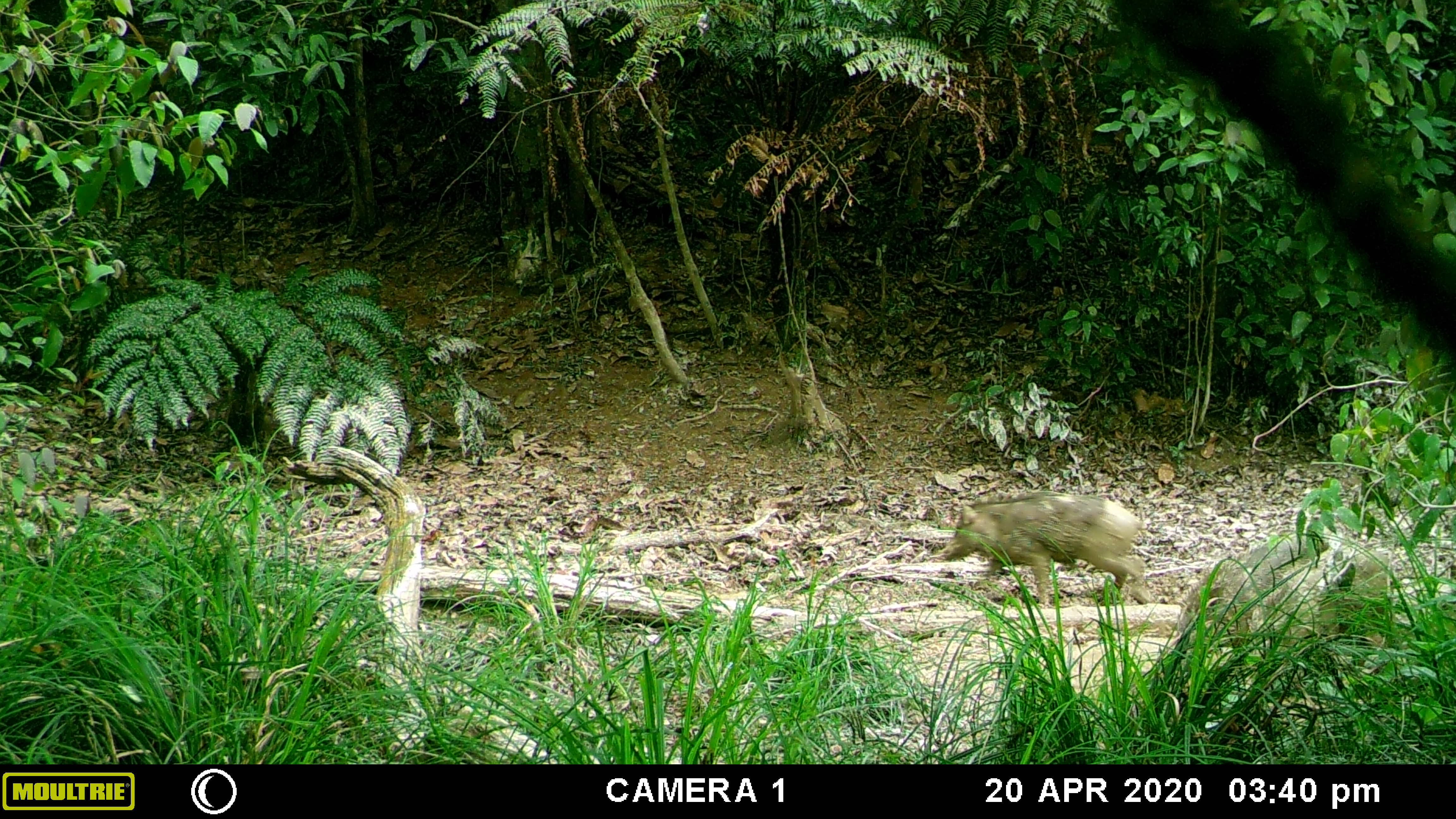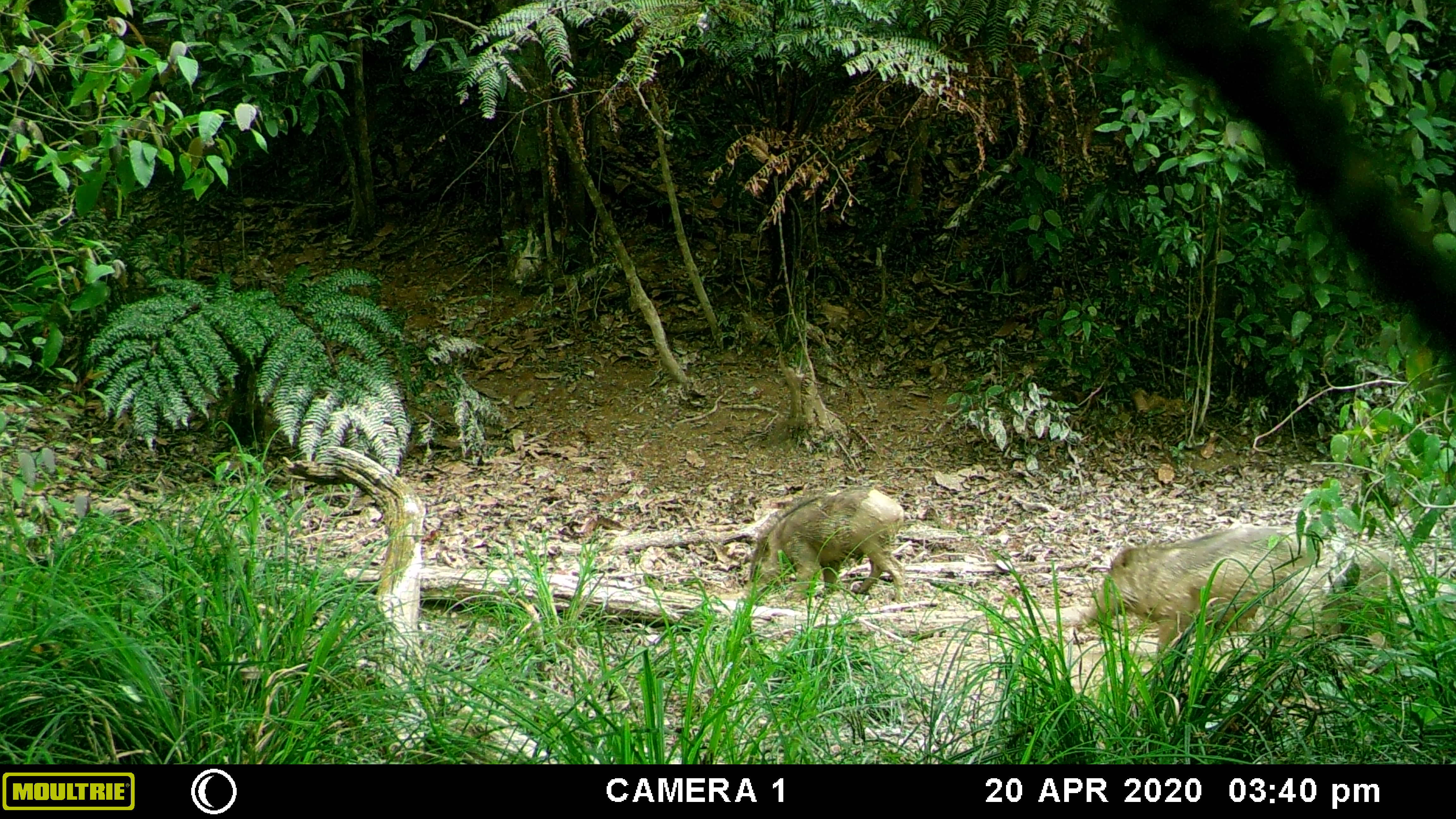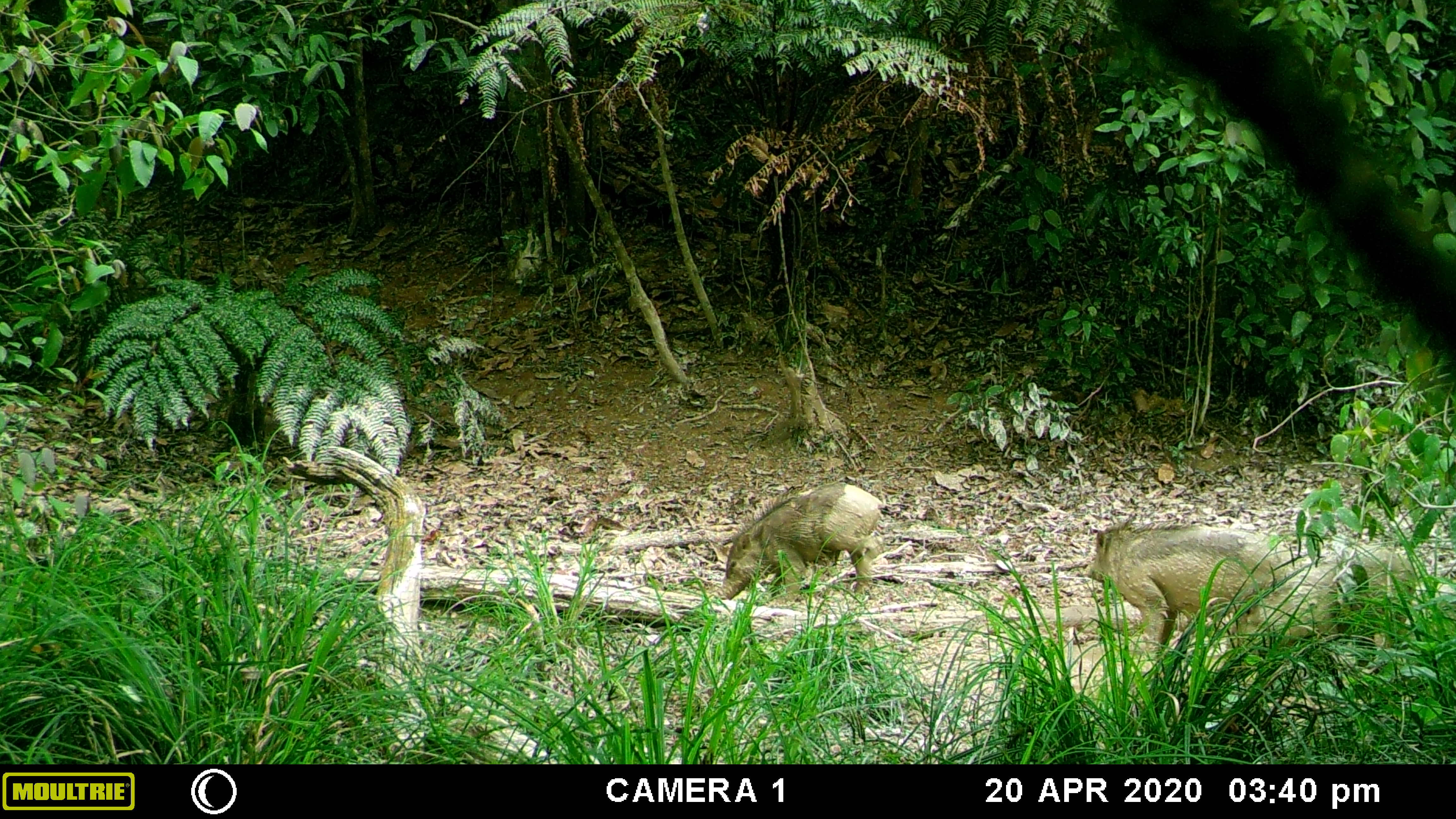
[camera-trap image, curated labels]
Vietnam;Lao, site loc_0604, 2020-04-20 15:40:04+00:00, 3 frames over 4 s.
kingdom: Animalia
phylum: Chordata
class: Mammalia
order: Artiodactyla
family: Suidae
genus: Sus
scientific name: Sus scrofa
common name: eurasian wild pig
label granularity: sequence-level